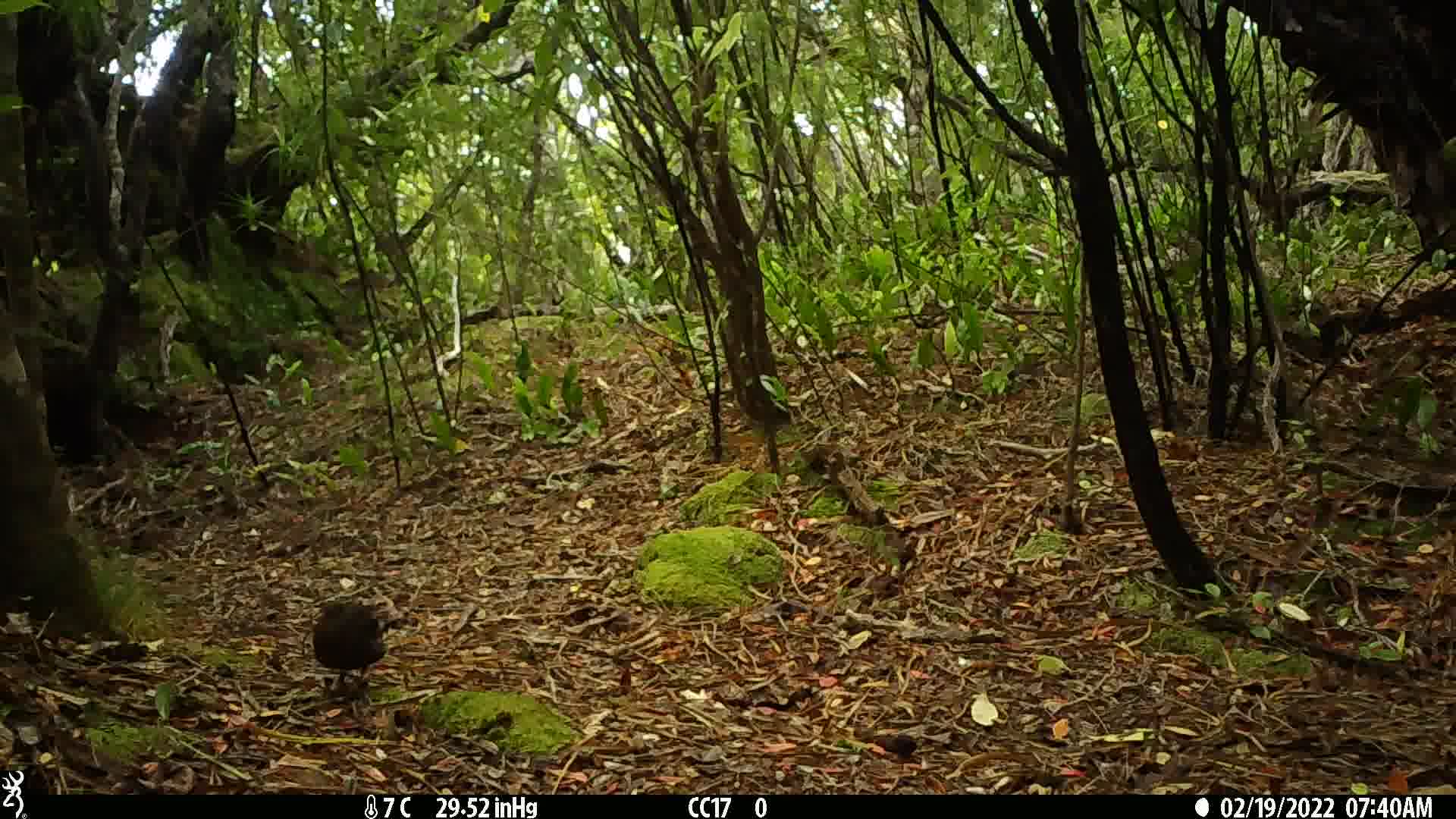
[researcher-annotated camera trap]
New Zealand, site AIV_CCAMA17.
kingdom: Animalia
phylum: Chordata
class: Aves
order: Passeriformes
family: Turdidae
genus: Turdus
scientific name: Turdus merula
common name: eurasian blackbird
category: blackbird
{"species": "blackbird (eurasian blackbird) (Turdus merula)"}